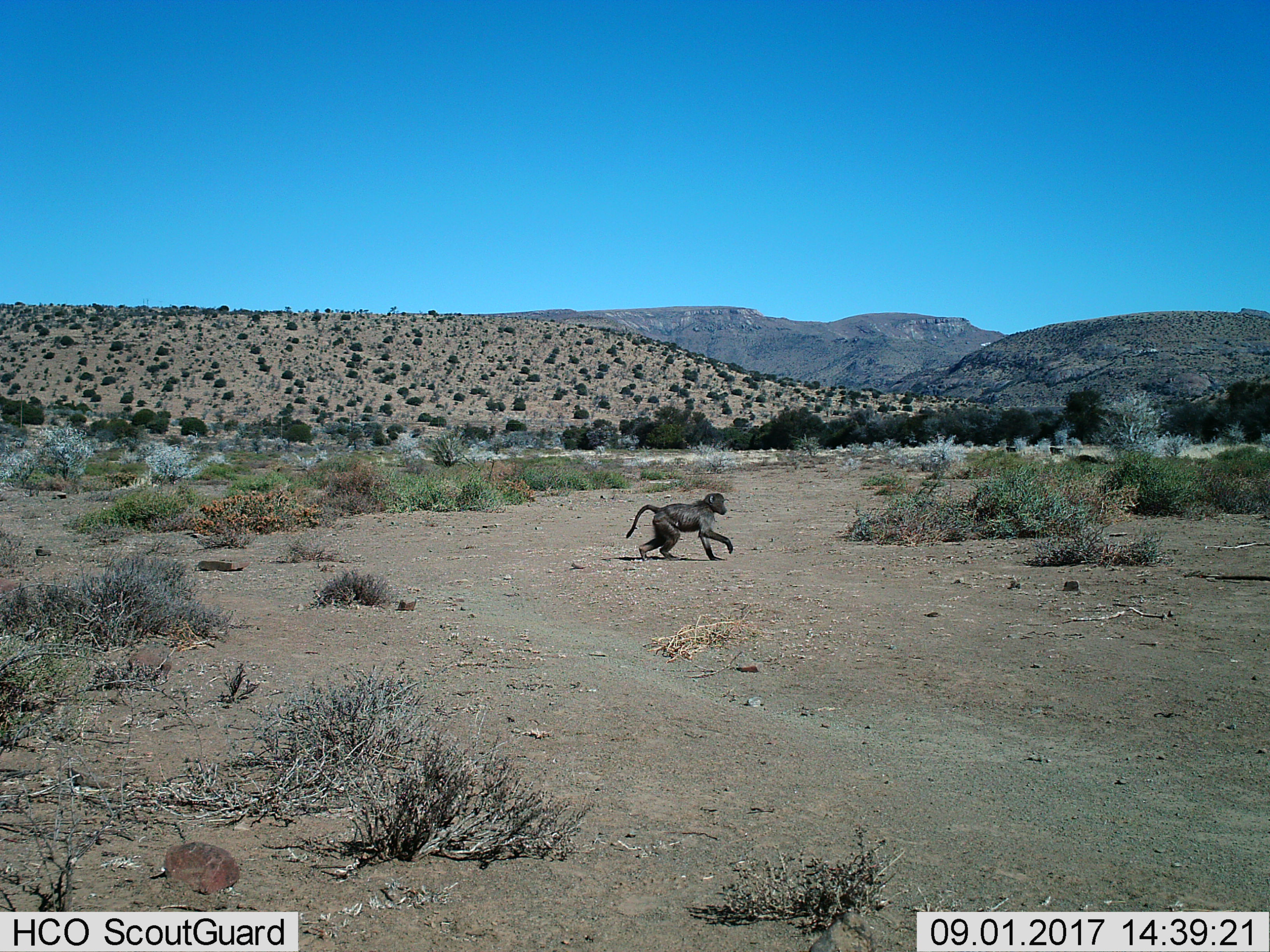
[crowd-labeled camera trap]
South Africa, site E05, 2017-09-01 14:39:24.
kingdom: Animalia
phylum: Chordata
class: Mammalia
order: Primates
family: Cercopithecidae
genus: Papio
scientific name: Papio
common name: baboon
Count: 1.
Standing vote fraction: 0%.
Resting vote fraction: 0%.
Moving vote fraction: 100%.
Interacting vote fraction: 0%.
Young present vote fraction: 12%.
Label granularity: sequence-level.